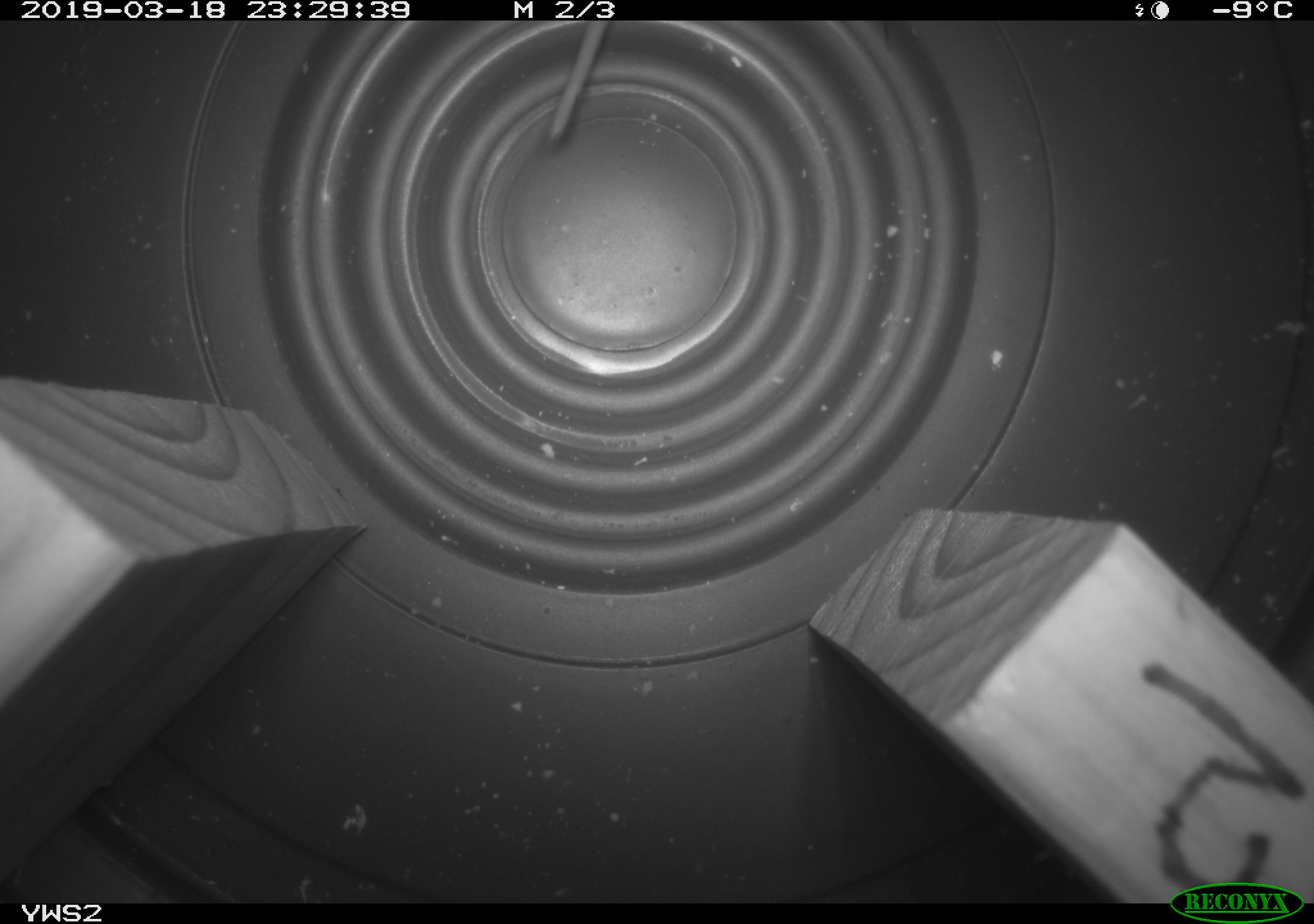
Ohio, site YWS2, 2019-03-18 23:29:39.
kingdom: Animalia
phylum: Chordata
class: Mammalia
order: Rodentia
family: Cricetidae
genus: Peromyscus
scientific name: Peromyscus leucopus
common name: white-footed mouse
White-footed mouse (Peromyscus leucopus).